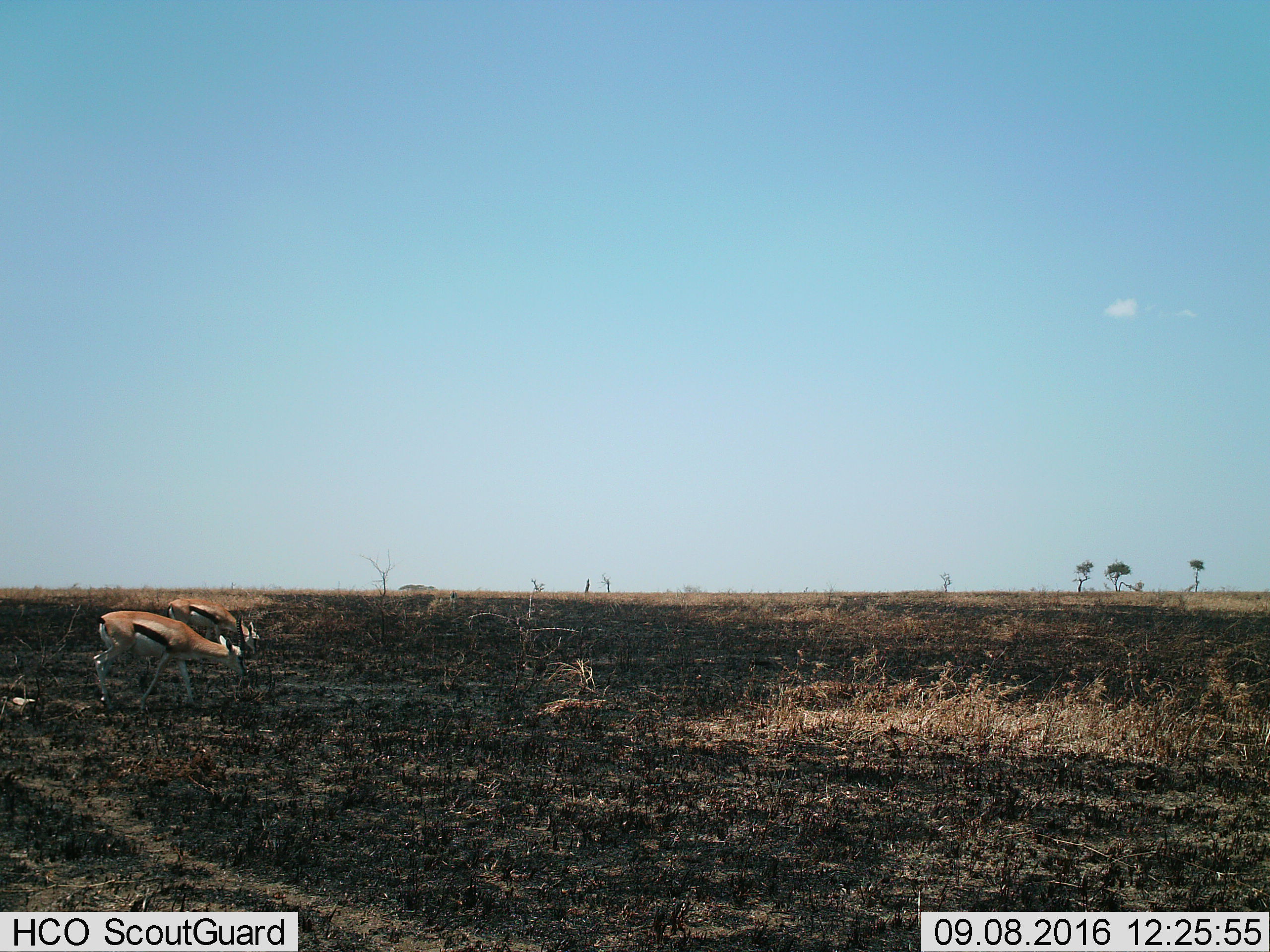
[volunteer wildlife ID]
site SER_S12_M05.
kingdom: Animalia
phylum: Chordata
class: Mammalia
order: Artiodactyla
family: Bovidae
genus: Eudorcas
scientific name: Eudorcas thomsonii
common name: thomson's gazelle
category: gazellethomsons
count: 2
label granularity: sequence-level